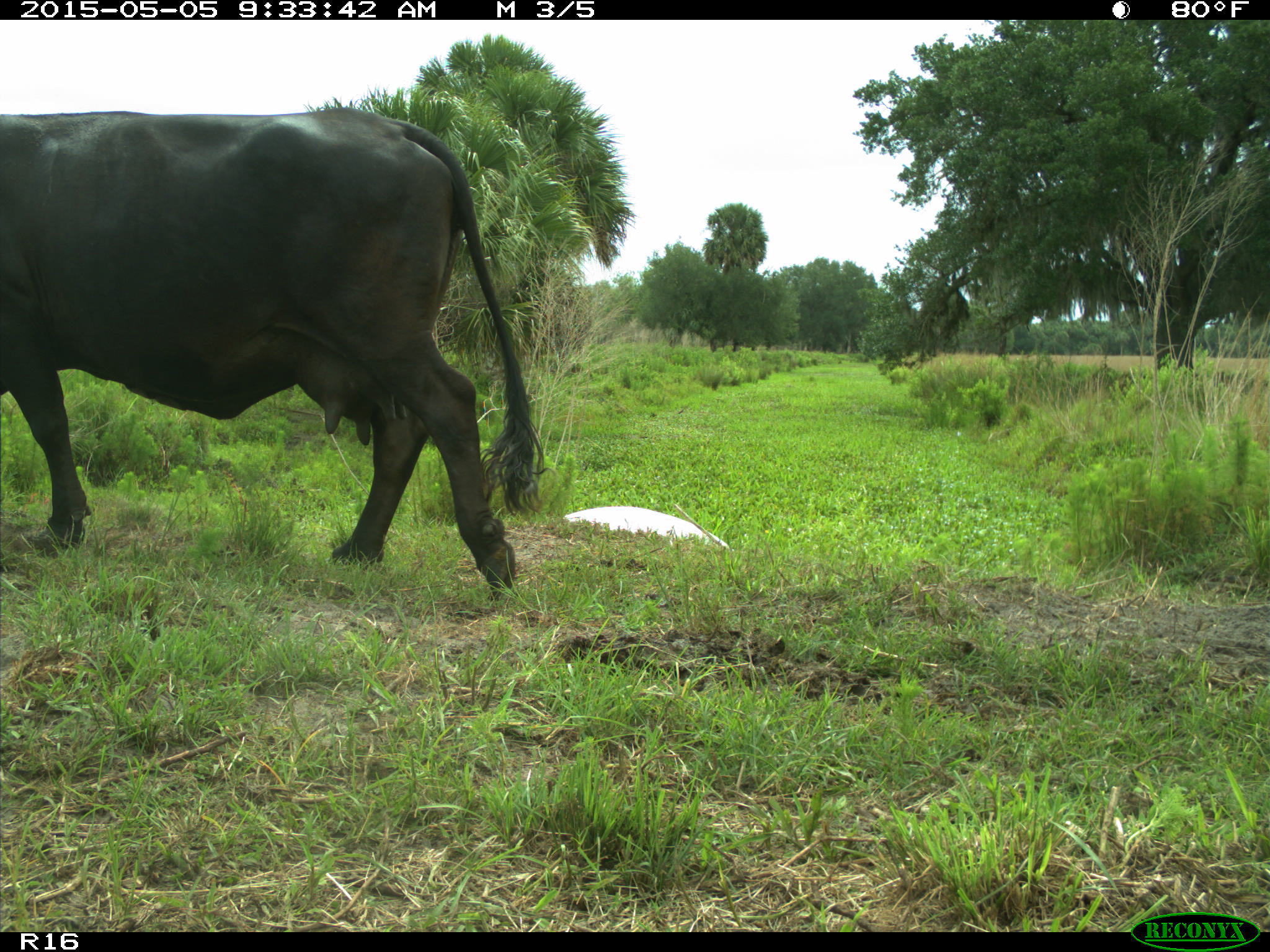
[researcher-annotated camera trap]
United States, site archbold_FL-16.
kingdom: Animalia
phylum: Chordata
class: Mammalia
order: Artiodactyla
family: Bovidae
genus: Bos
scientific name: Bos taurus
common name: domestic cow